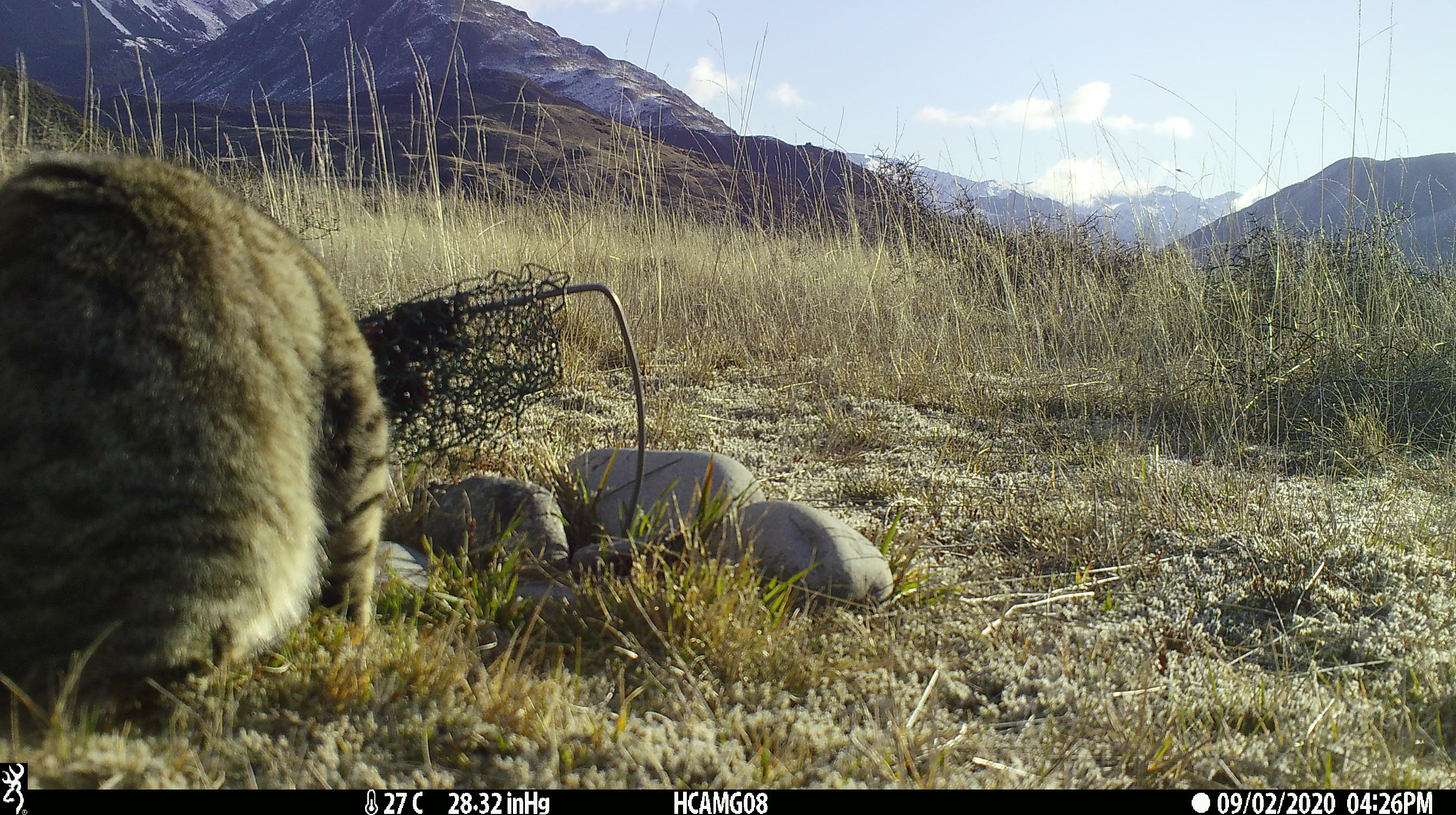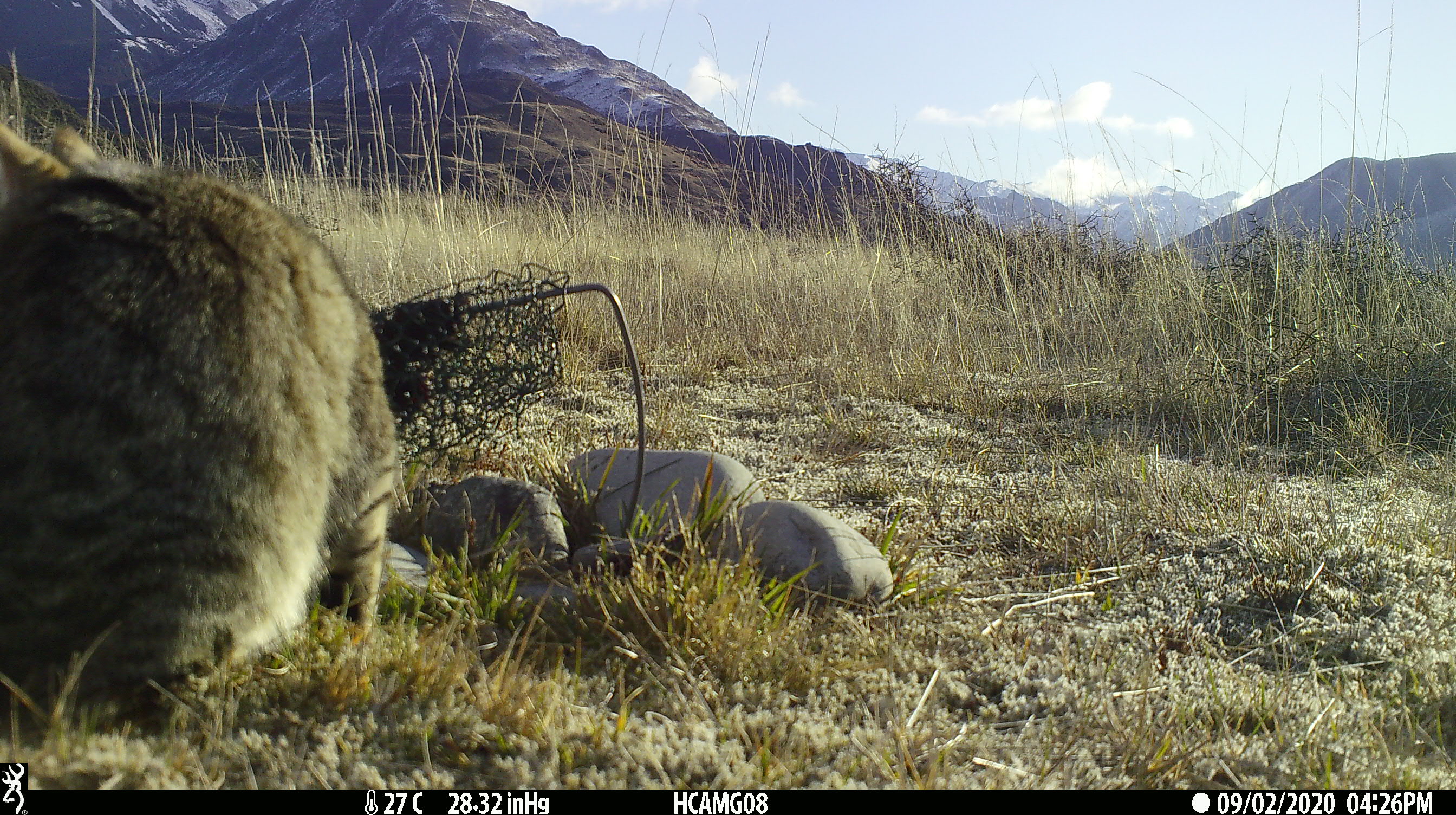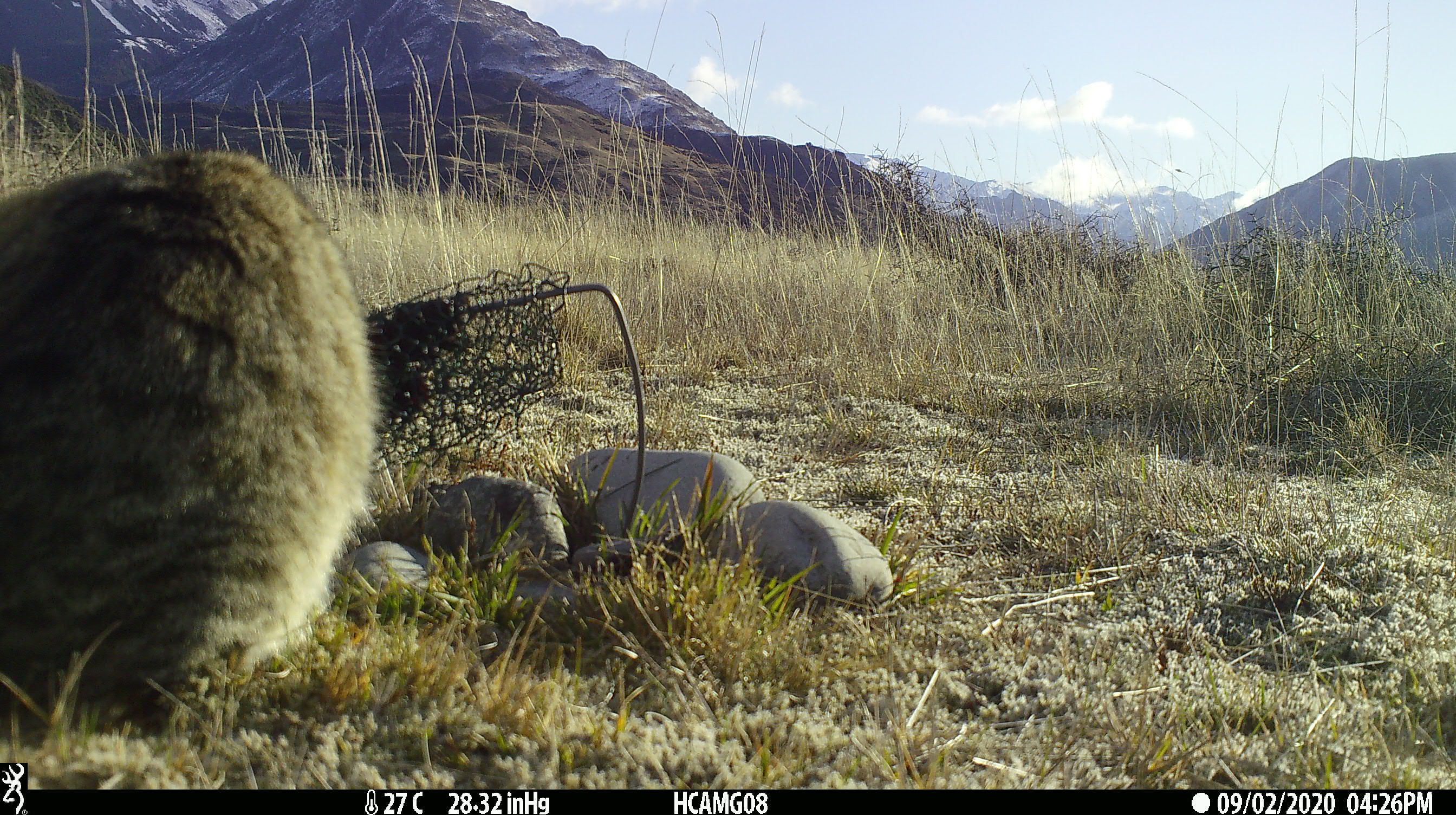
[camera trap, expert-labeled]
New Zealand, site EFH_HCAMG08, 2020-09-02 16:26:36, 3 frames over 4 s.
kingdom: Animalia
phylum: Chordata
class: Mammalia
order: Carnivora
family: Felidae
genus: Felis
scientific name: Felis catus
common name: domestic cat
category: cat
Cat (domestic cat) (Felis catus).